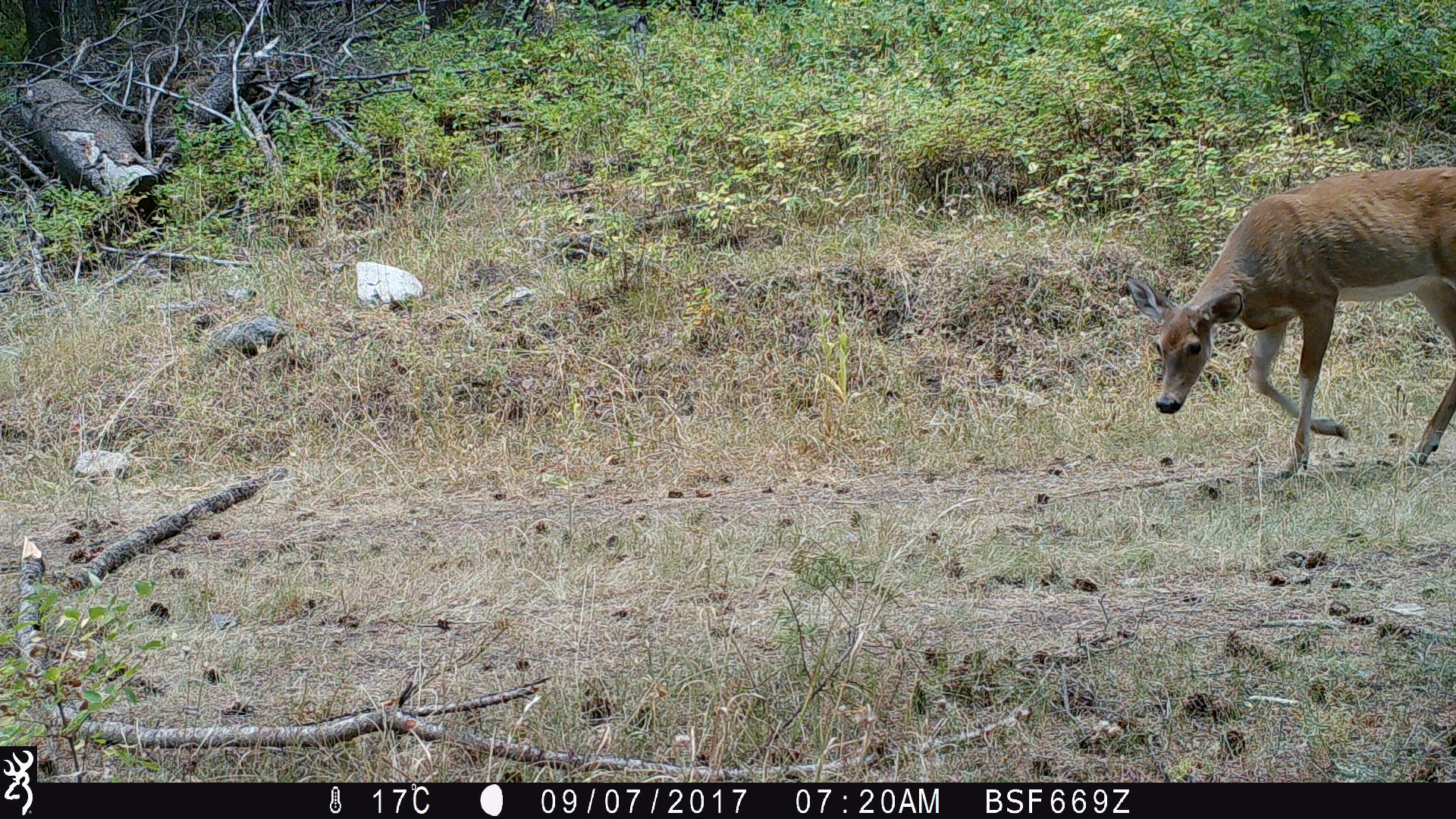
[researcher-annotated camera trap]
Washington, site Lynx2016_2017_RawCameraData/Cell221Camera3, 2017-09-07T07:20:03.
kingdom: Animalia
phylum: Chordata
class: Mammalia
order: Artiodactyla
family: Cervidae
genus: Odocoileus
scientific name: Odocoileus virginianus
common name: white-tailed deer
Odocoileus virginianus (white-tailed deer). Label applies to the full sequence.